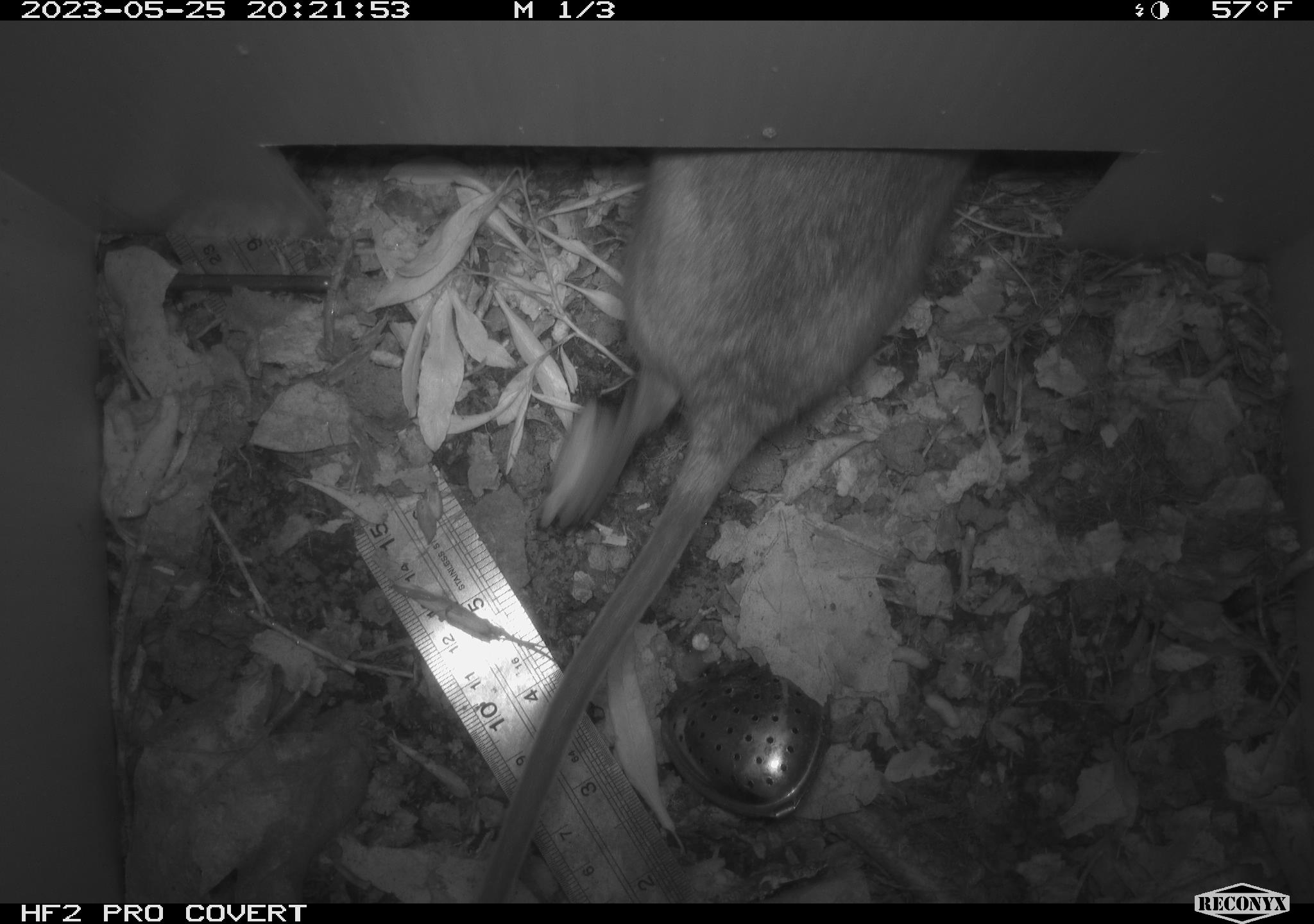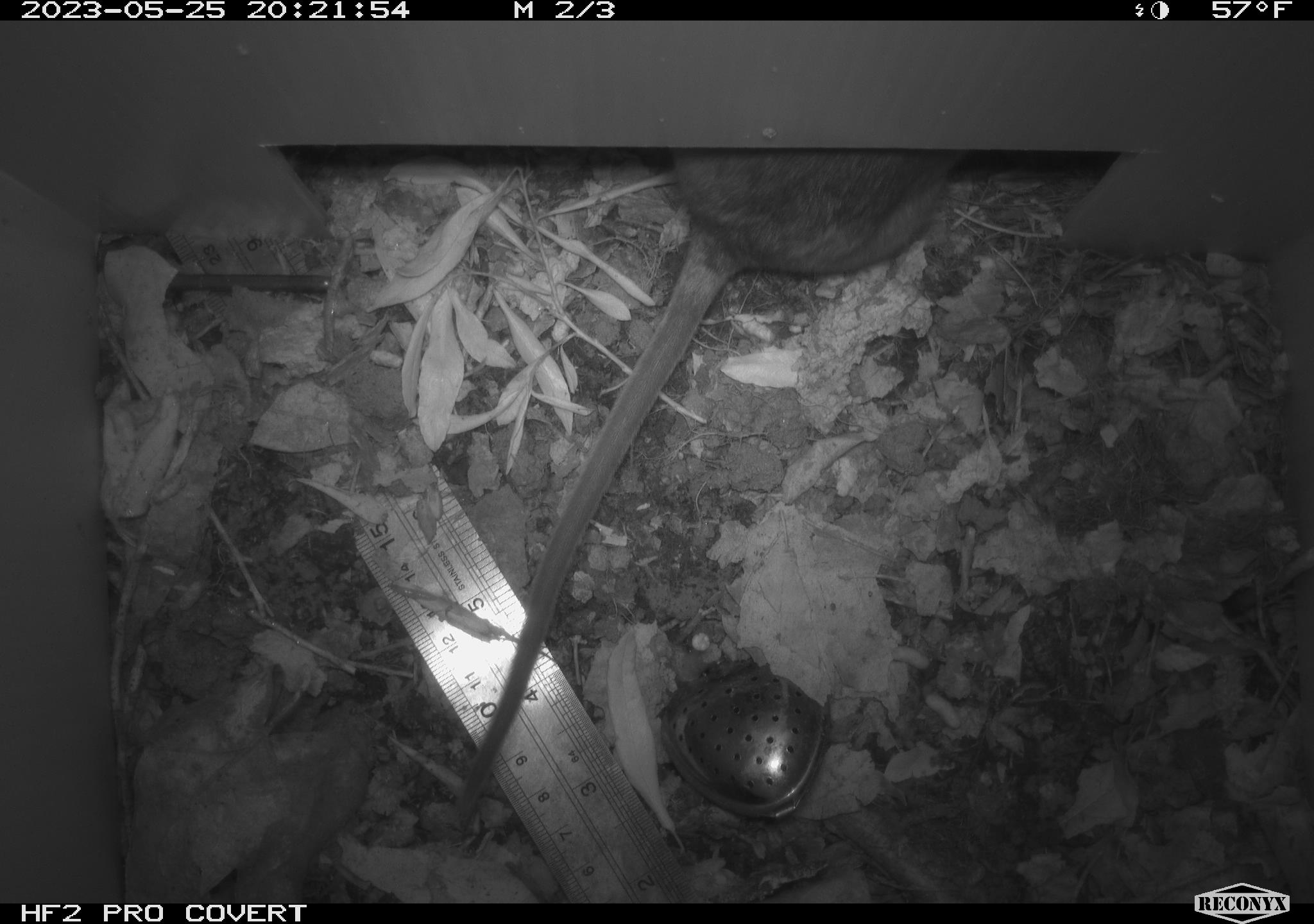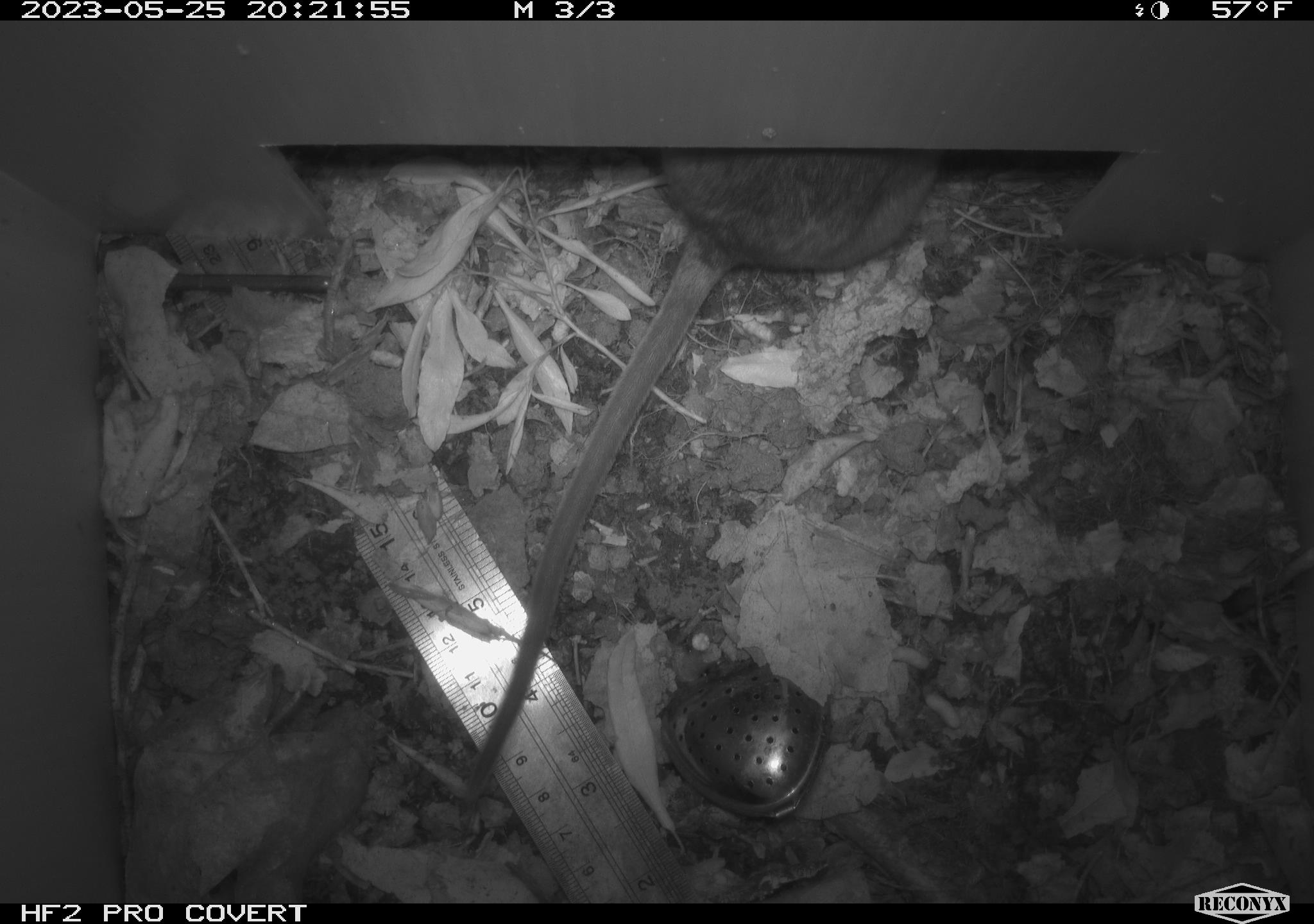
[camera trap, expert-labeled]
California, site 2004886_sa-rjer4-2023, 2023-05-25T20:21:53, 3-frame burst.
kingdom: Animalia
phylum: Chordata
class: Mammalia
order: Rodentia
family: Cricetidae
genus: Neotoma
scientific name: Neotoma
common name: pack rat or woodrat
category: neotoma species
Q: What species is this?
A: Neotoma species (pack rat or woodrat) (Neotoma).